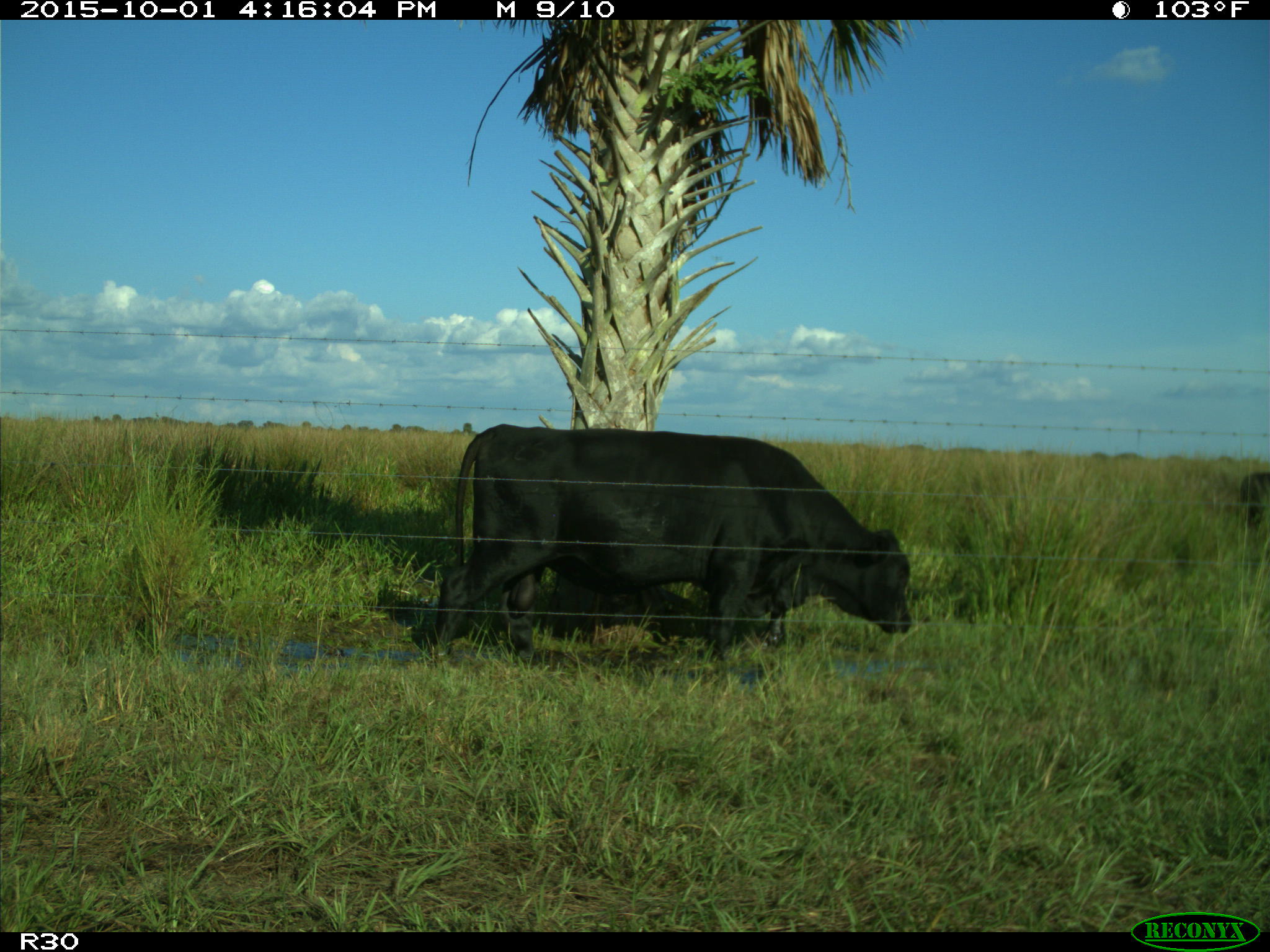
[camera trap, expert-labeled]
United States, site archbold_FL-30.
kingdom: Animalia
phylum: Chordata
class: Mammalia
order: Artiodactyla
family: Bovidae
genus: Bos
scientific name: Bos taurus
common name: domestic cow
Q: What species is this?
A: Bos taurus (domestic cow).